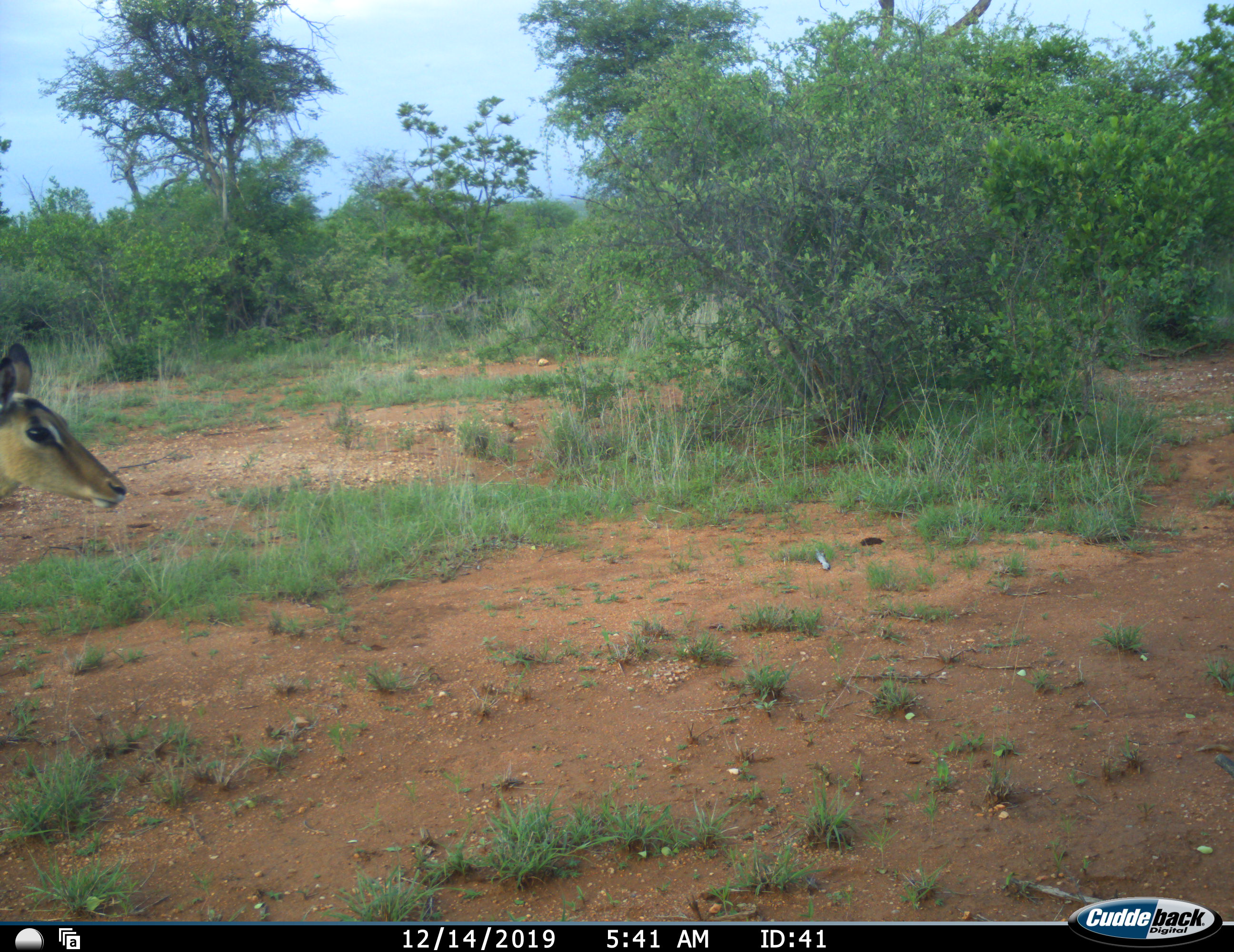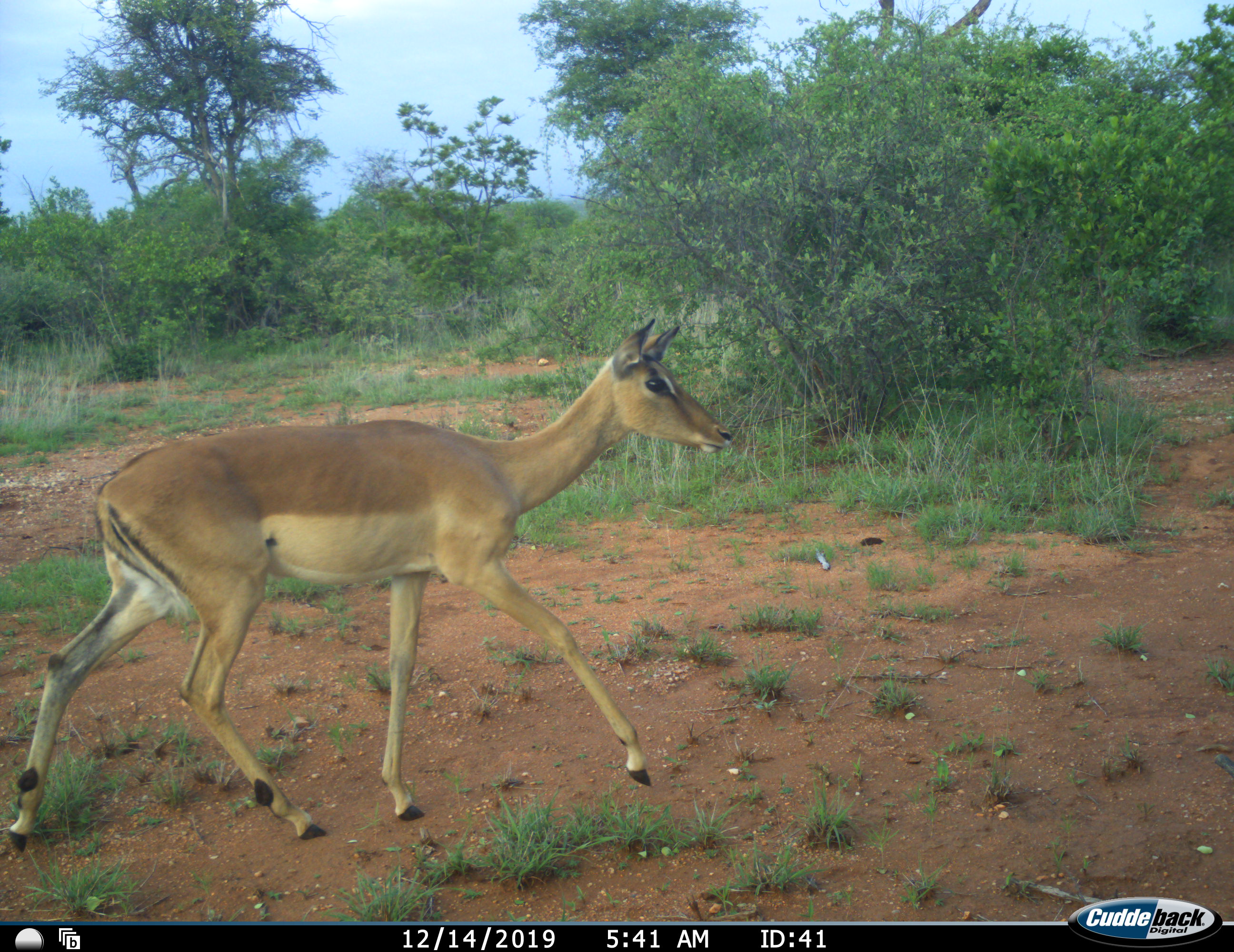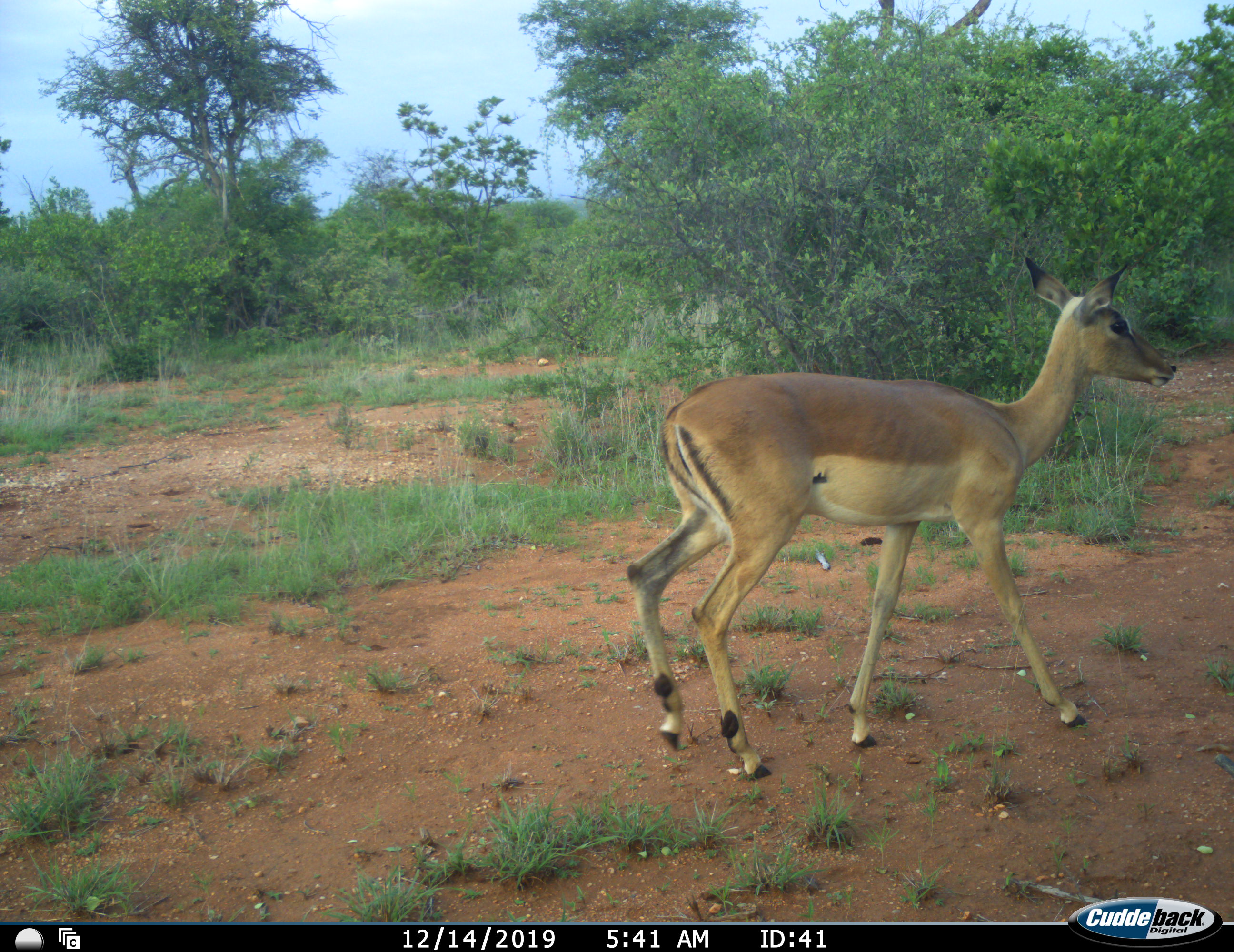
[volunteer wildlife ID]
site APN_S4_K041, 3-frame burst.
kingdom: Animalia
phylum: Chordata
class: Mammalia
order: Artiodactyla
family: Bovidae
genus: Aepyceros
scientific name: Aepyceros melampus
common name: impala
Impala (Aepyceros melampus), count 1. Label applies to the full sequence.